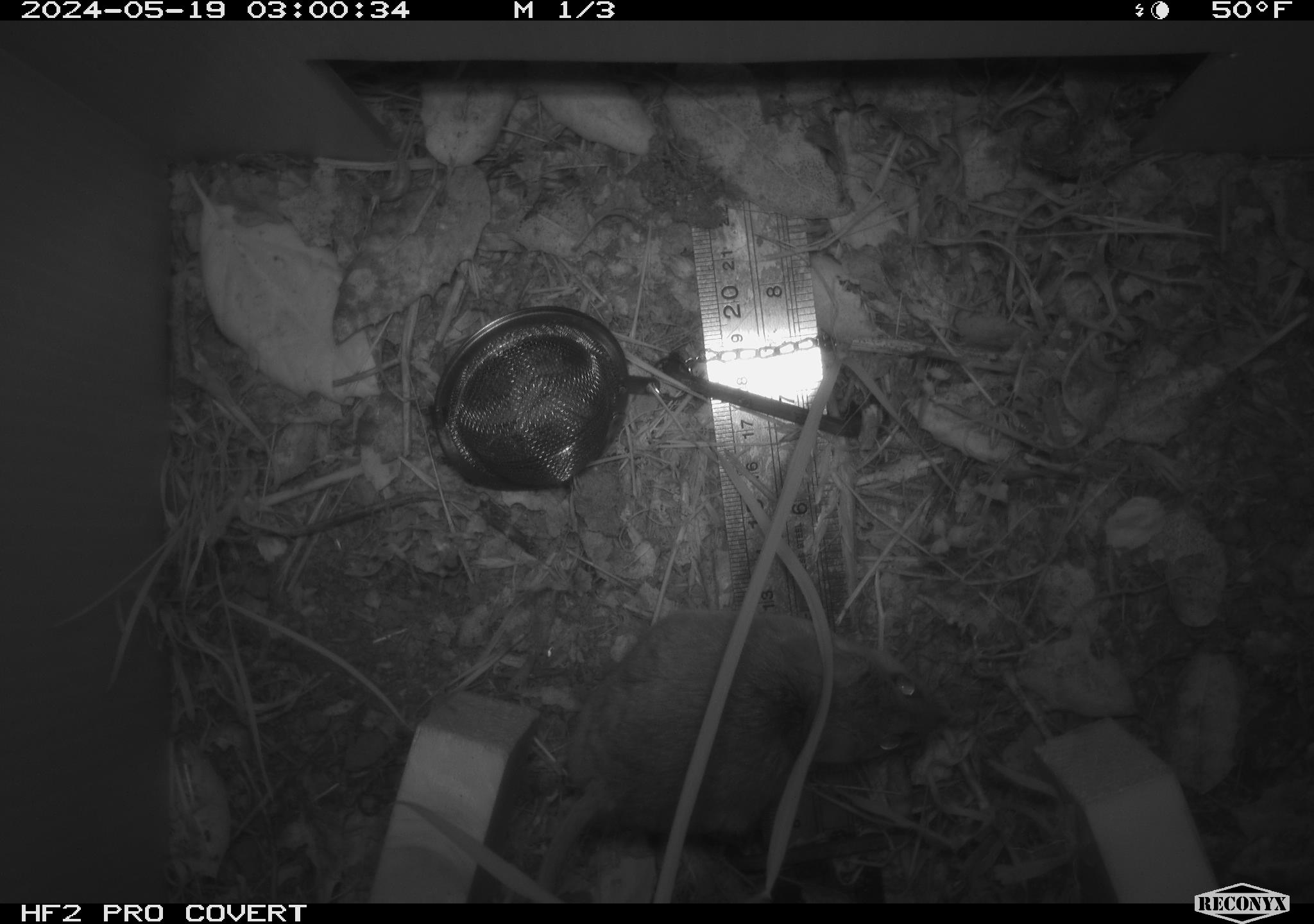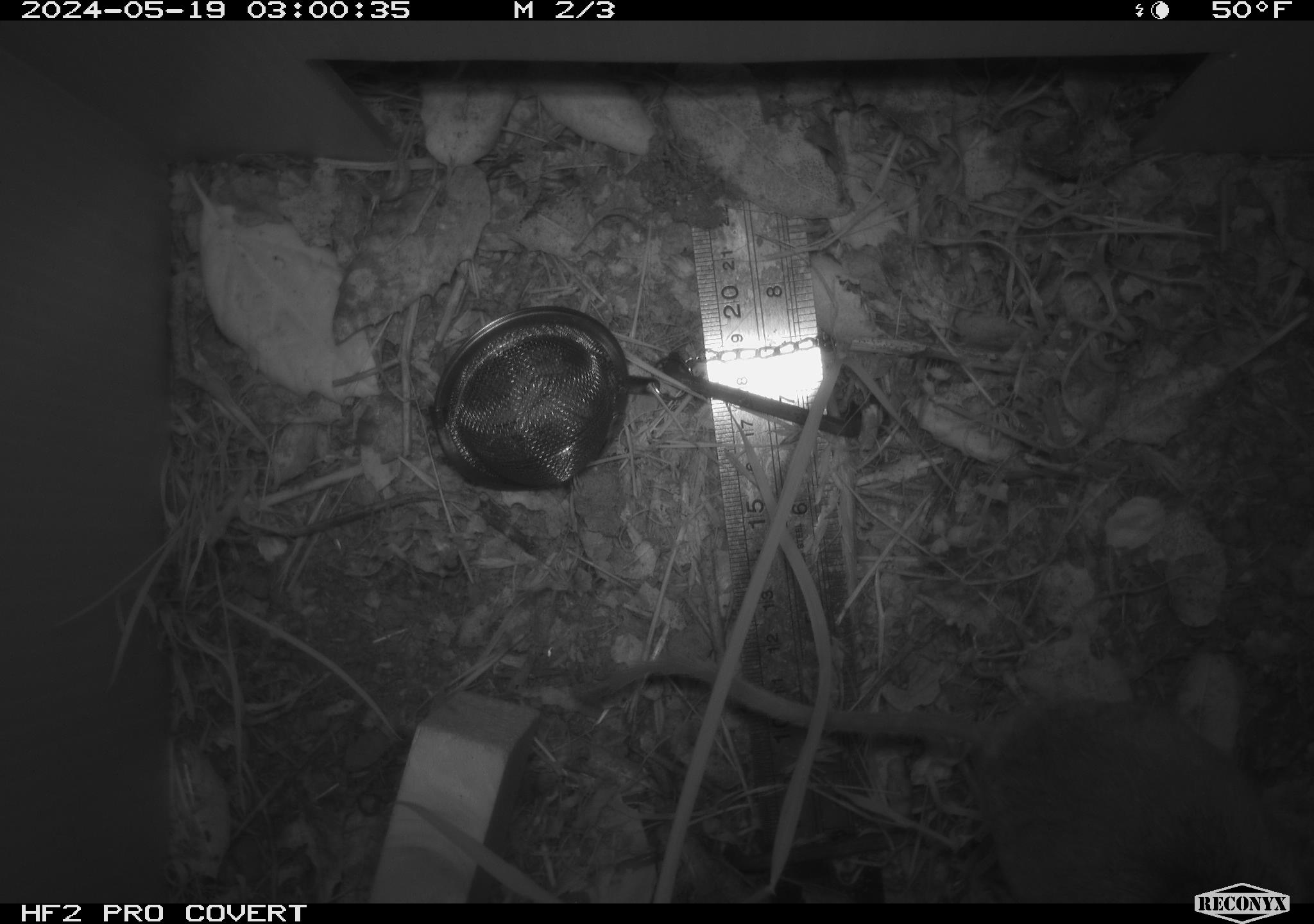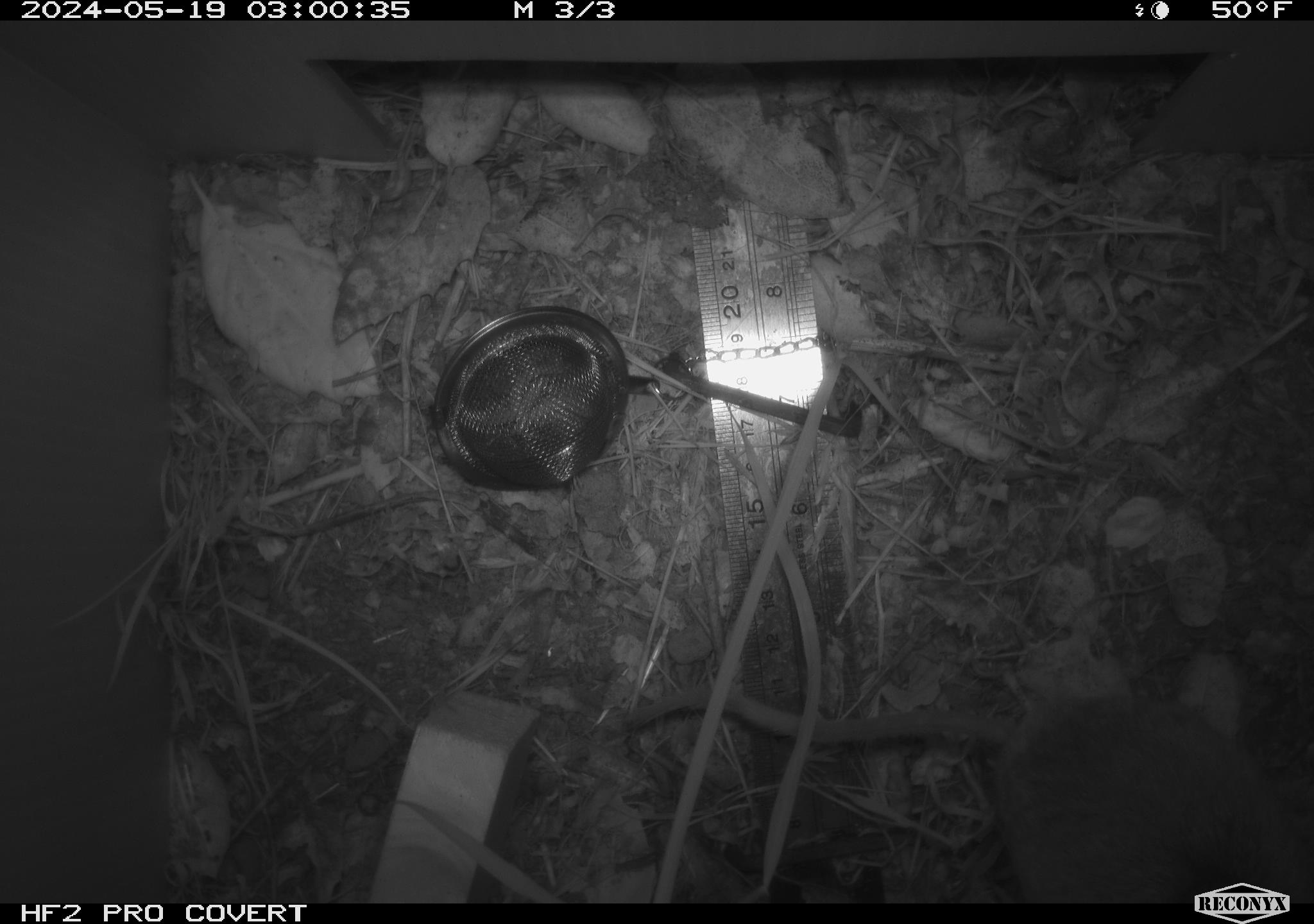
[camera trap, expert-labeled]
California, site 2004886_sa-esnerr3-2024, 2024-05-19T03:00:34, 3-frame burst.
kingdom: Animalia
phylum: Chordata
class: Mammalia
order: Rodentia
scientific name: Rodentia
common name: rodent